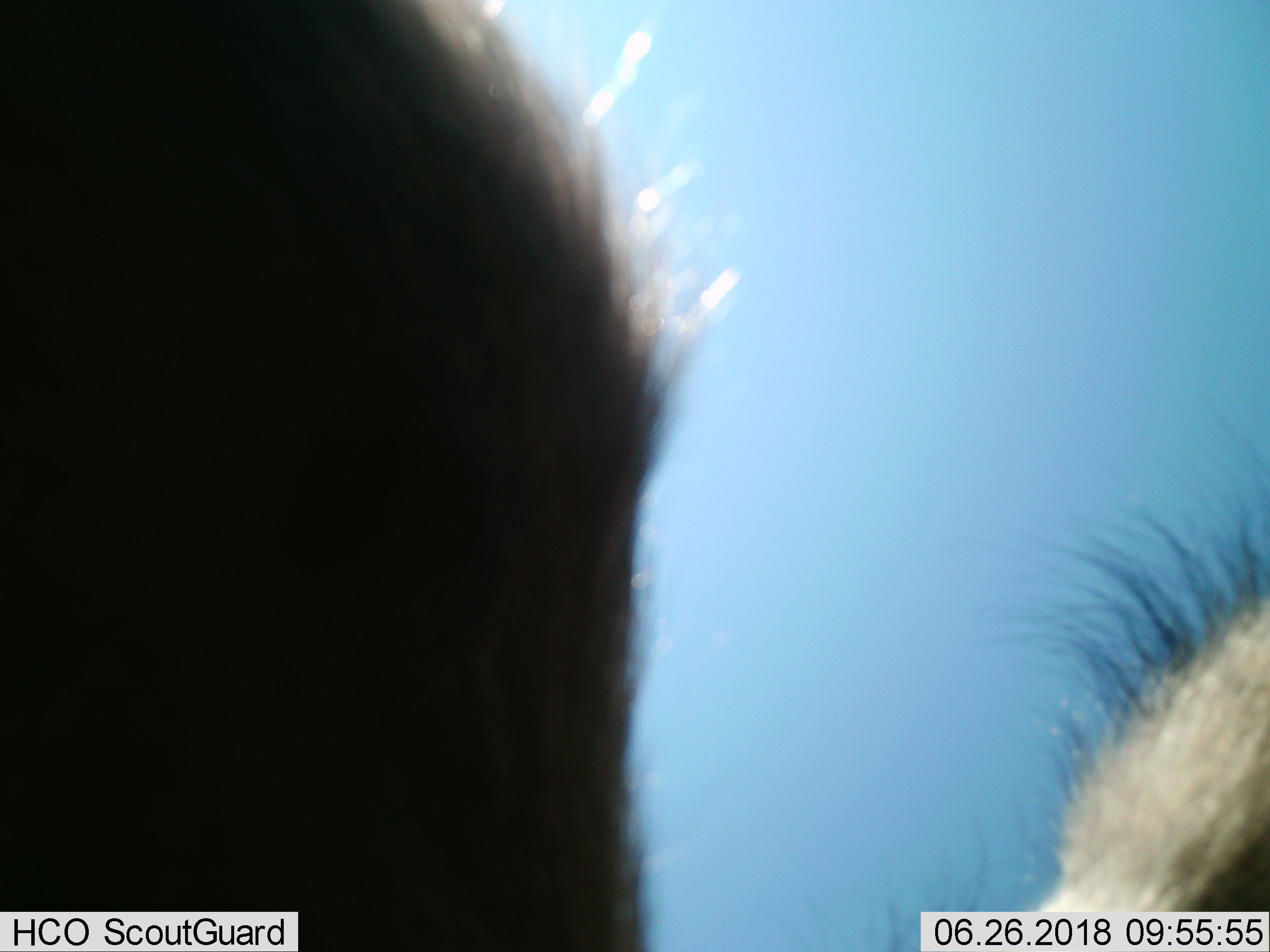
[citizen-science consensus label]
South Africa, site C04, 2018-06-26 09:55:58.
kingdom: Animalia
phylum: Chordata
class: Mammalia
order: Primates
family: Cercopithecidae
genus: Chlorocebus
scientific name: Chlorocebus pygerythrus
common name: vervet monkey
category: monkeyvervet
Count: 1.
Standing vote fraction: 100%.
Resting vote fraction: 0%.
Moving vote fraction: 0%.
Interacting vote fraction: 0%.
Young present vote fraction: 0%.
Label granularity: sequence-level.